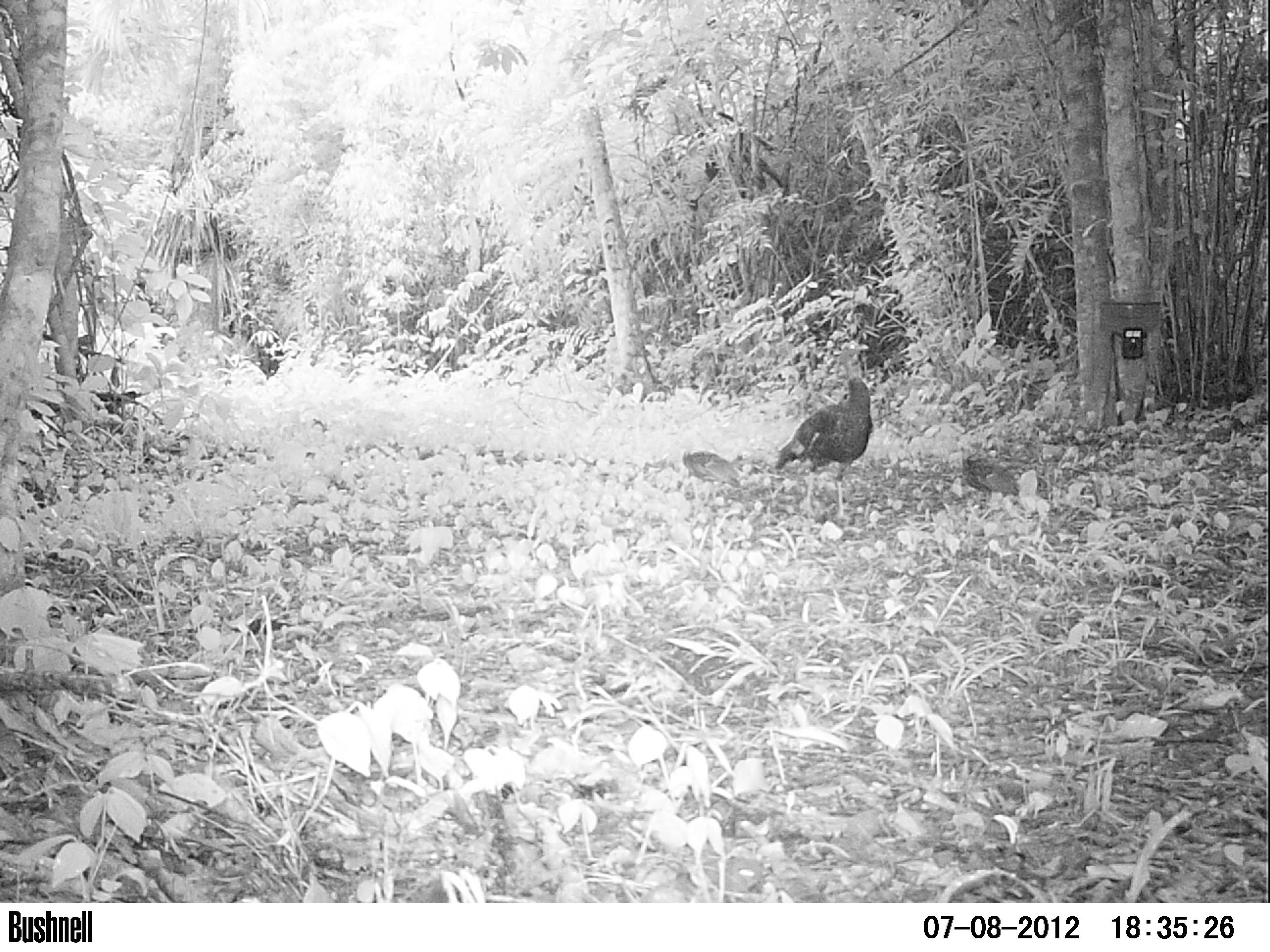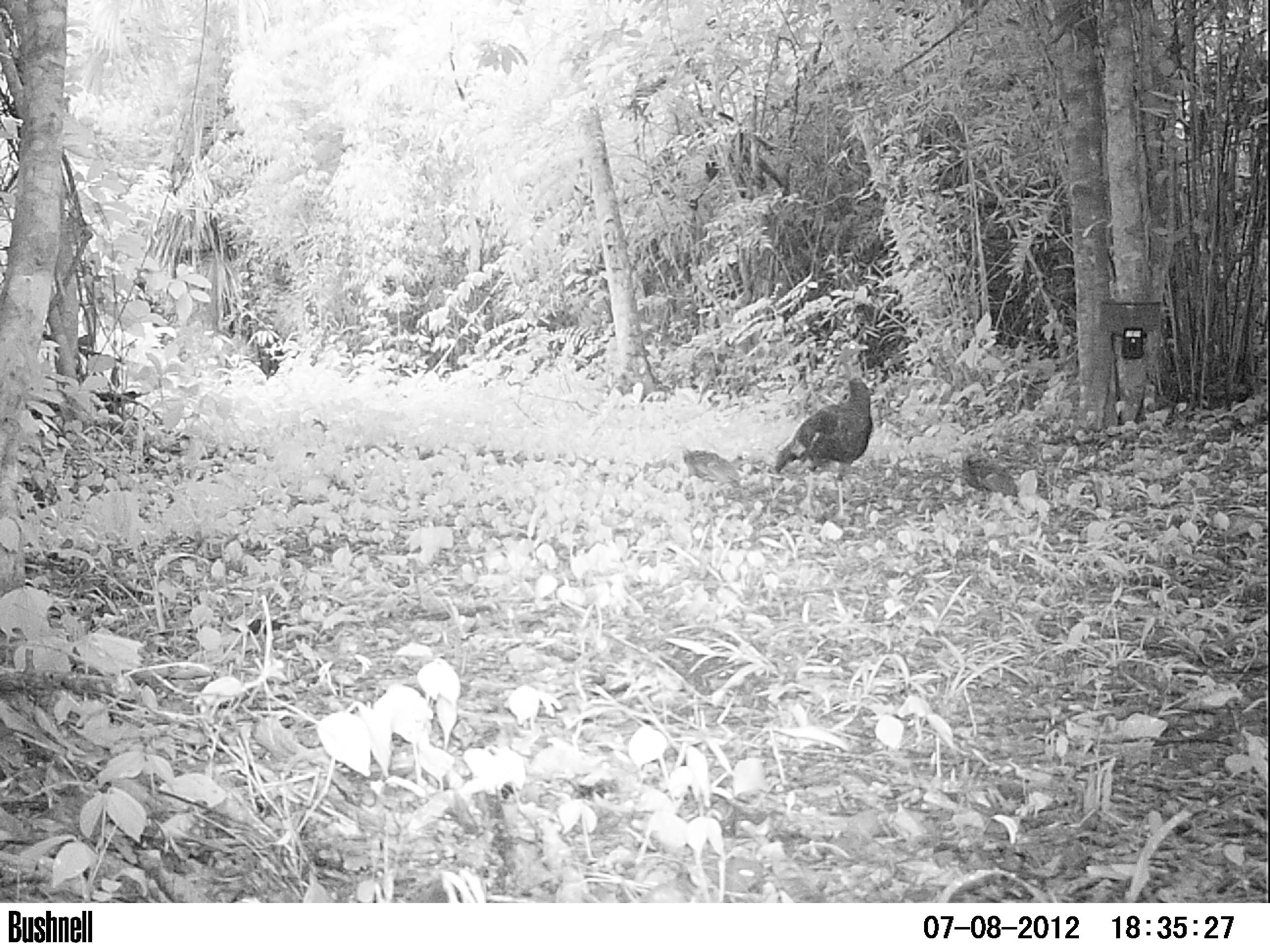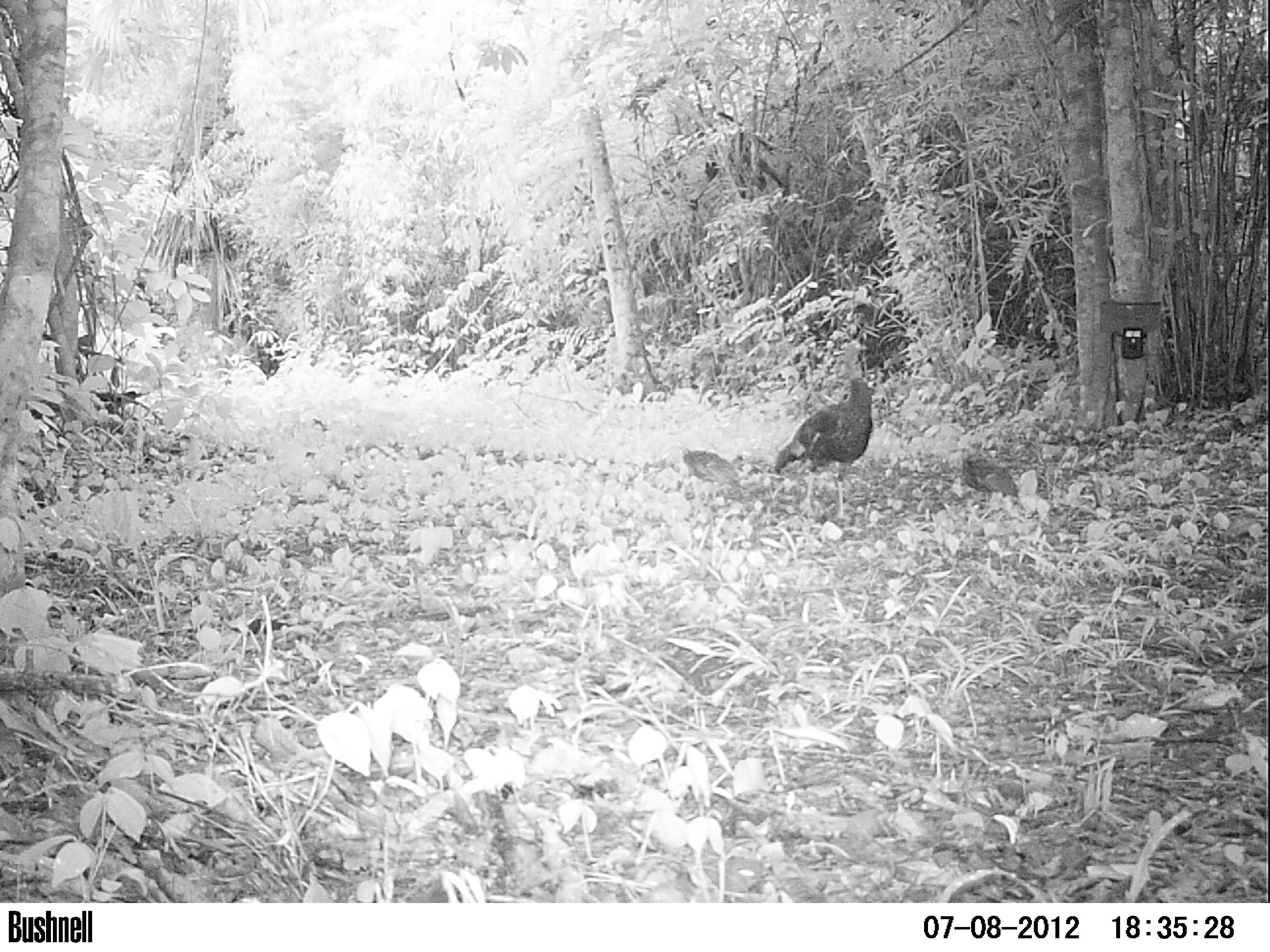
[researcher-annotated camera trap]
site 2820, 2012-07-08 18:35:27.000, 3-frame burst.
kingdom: Animalia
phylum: Chordata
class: Aves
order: Galliformes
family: Phasianidae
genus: Meleagris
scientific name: Meleagris ocellata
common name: ocellated turkey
Meleagris ocellata (ocellated turkey), count 8, age adult.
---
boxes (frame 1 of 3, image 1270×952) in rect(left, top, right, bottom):
meleagris ocellata: rect(775, 377, 873, 526); rect(958, 443, 1021, 507); rect(681, 448, 744, 511)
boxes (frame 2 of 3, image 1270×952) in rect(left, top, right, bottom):
meleagris ocellata: rect(775, 338, 873, 523)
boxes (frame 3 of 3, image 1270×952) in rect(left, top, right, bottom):
meleagris ocellata: rect(774, 377, 874, 516)